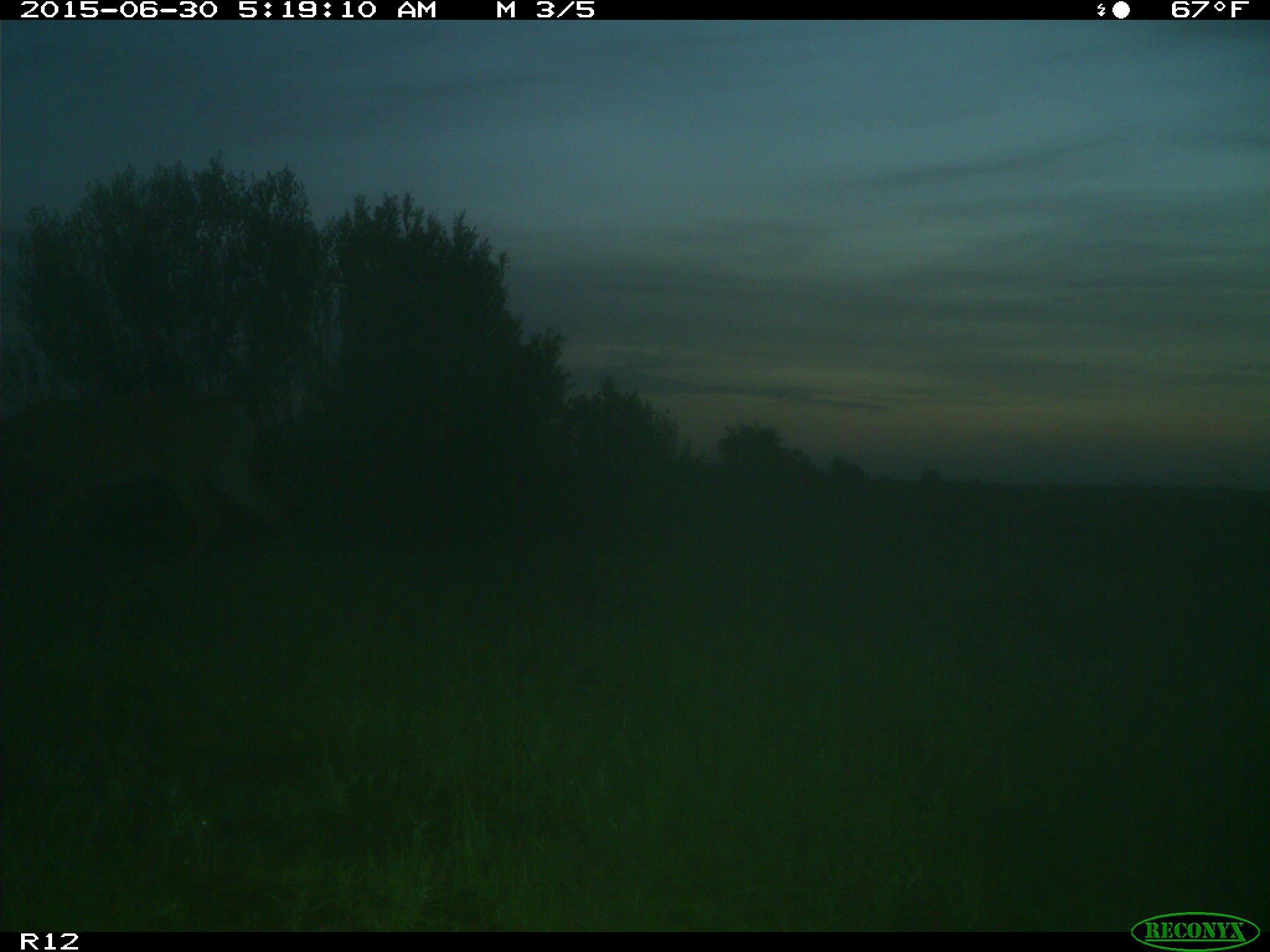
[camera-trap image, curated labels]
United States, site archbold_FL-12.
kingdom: Animalia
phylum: Chordata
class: Mammalia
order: Artiodactyla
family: Cervidae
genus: Odocoileus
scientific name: Odocoileus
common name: deer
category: unidentified deer